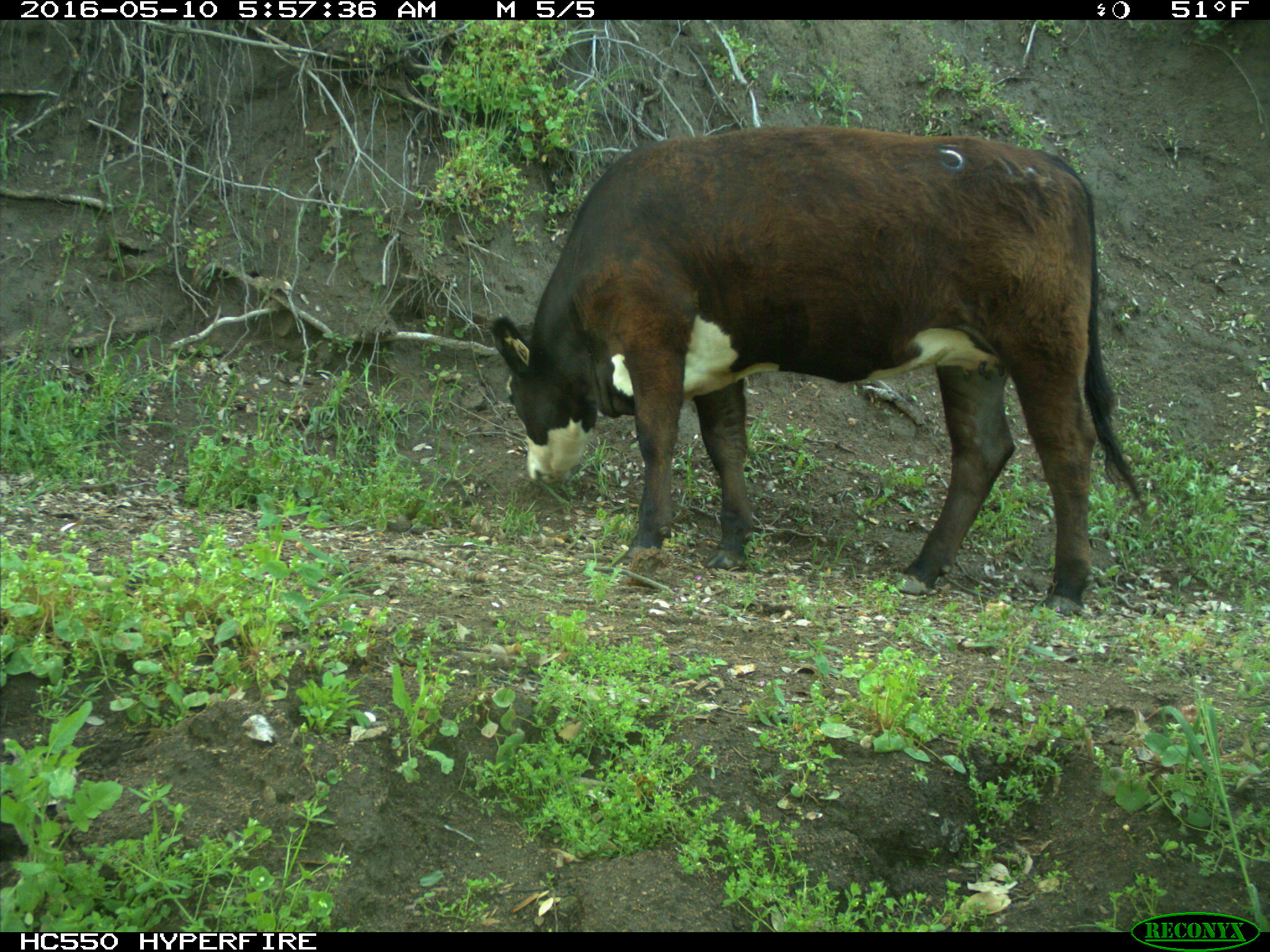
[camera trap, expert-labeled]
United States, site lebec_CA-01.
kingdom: Animalia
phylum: Chordata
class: Mammalia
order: Artiodactyla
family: Bovidae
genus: Bos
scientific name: Bos taurus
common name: domestic cow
Bos taurus (domestic cow).